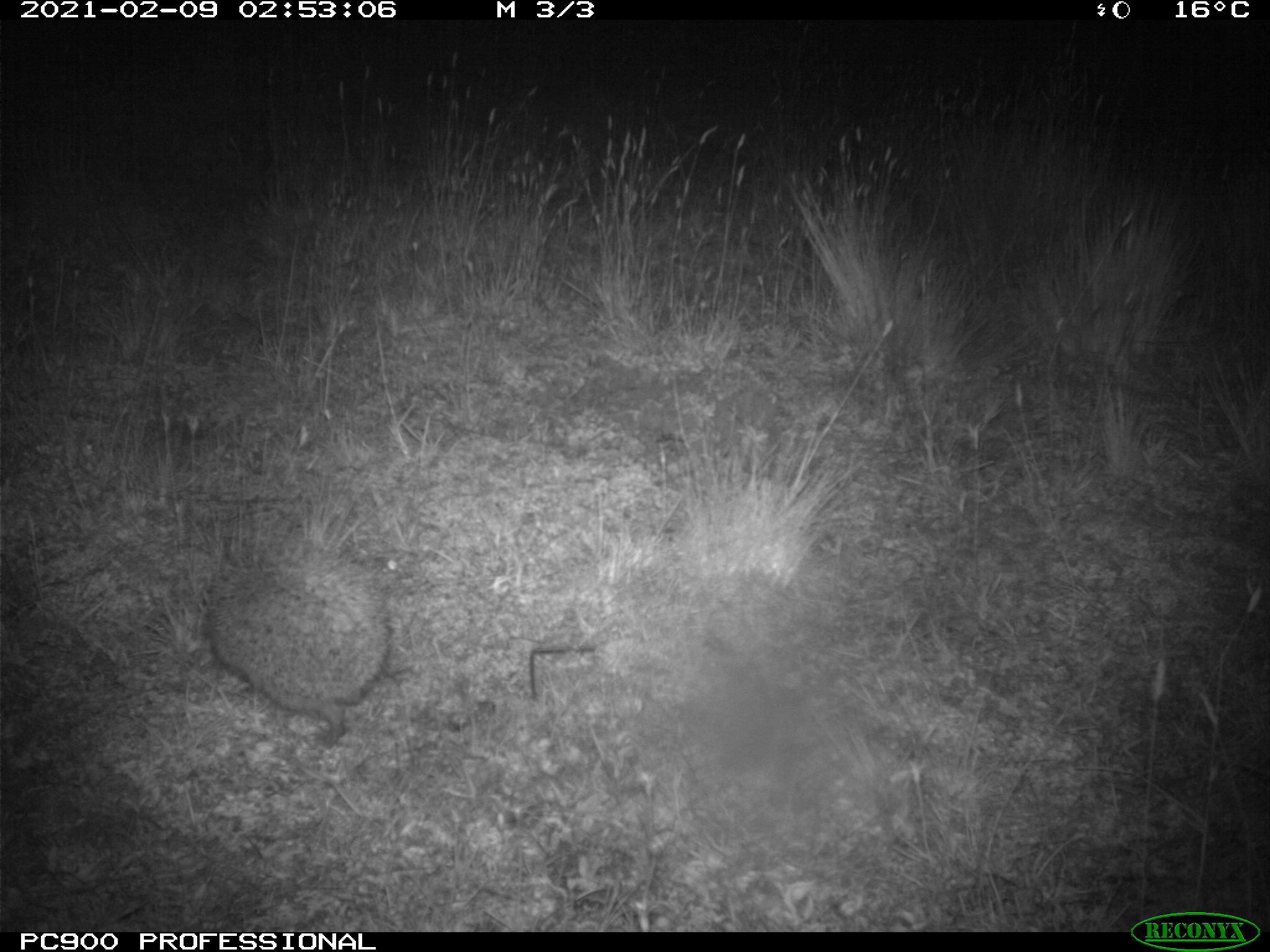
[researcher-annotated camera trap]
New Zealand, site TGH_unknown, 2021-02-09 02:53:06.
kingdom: Animalia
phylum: Chordata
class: Mammalia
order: Eulipotyphla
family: Erinaceidae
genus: Erinaceus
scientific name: Erinaceus europaeus europaeus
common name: european hedgehog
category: hedgehog